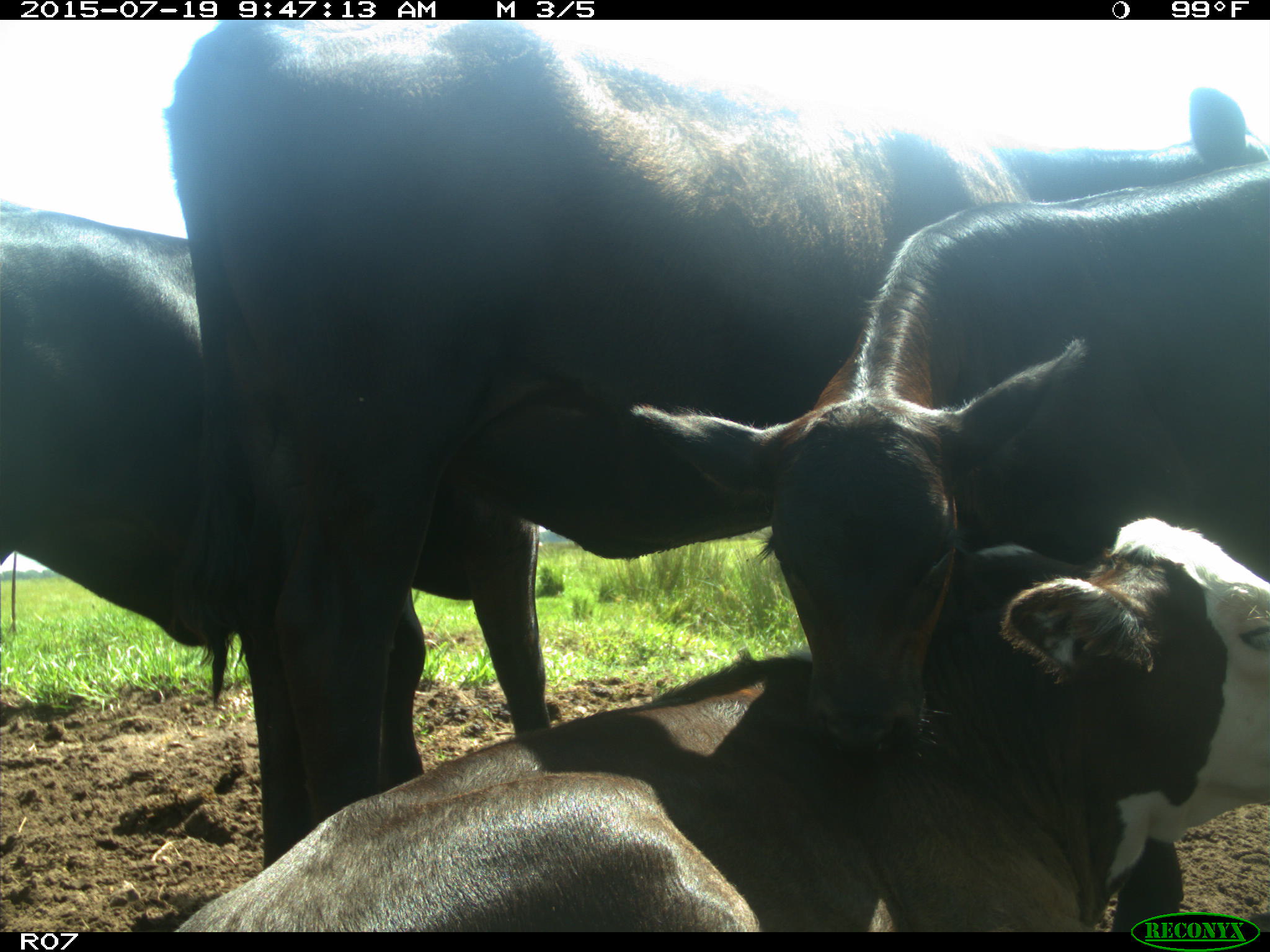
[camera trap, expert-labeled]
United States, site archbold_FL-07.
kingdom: Animalia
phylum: Chordata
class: Mammalia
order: Artiodactyla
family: Bovidae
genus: Bos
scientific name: Bos taurus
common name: domestic cow